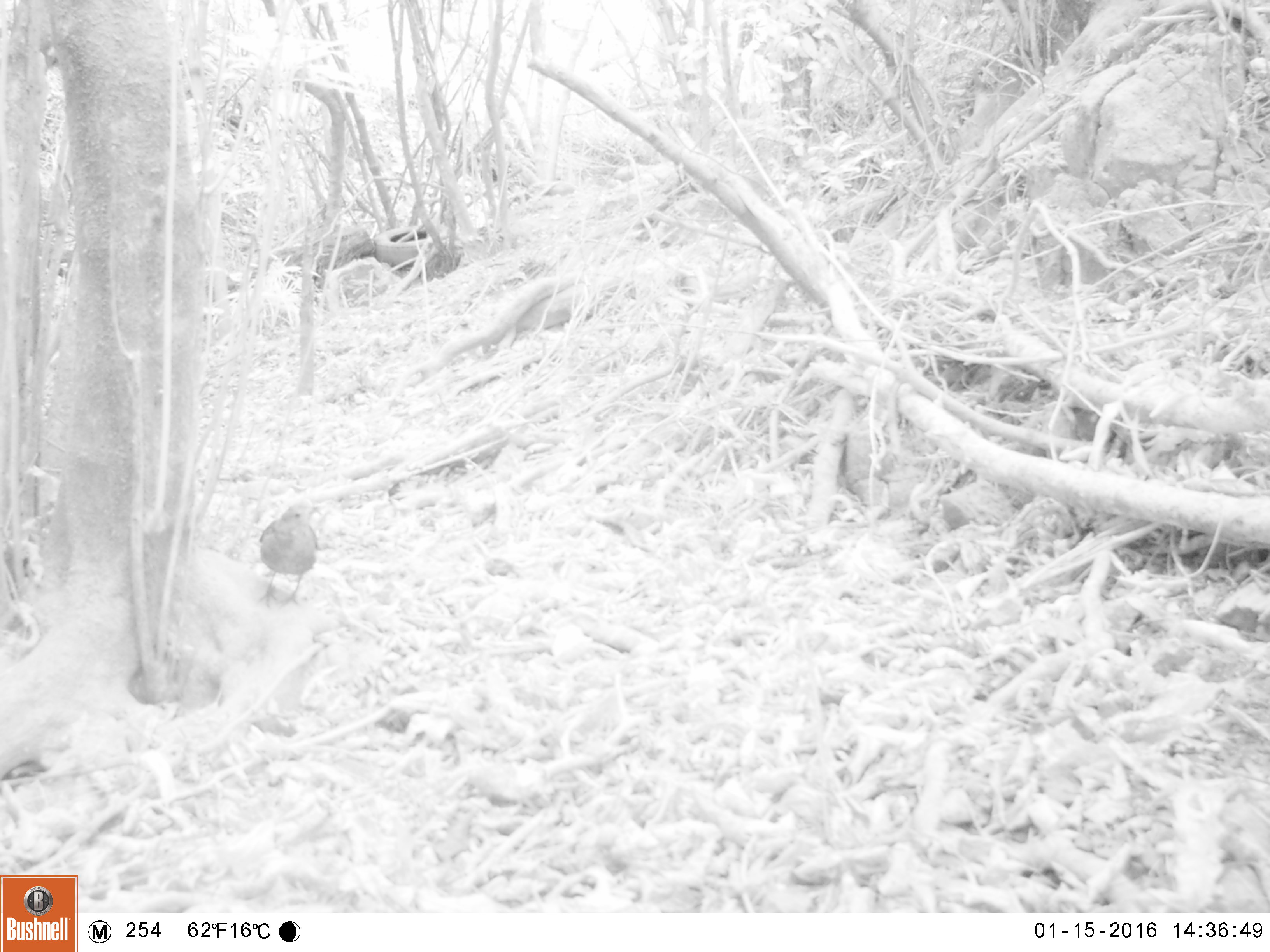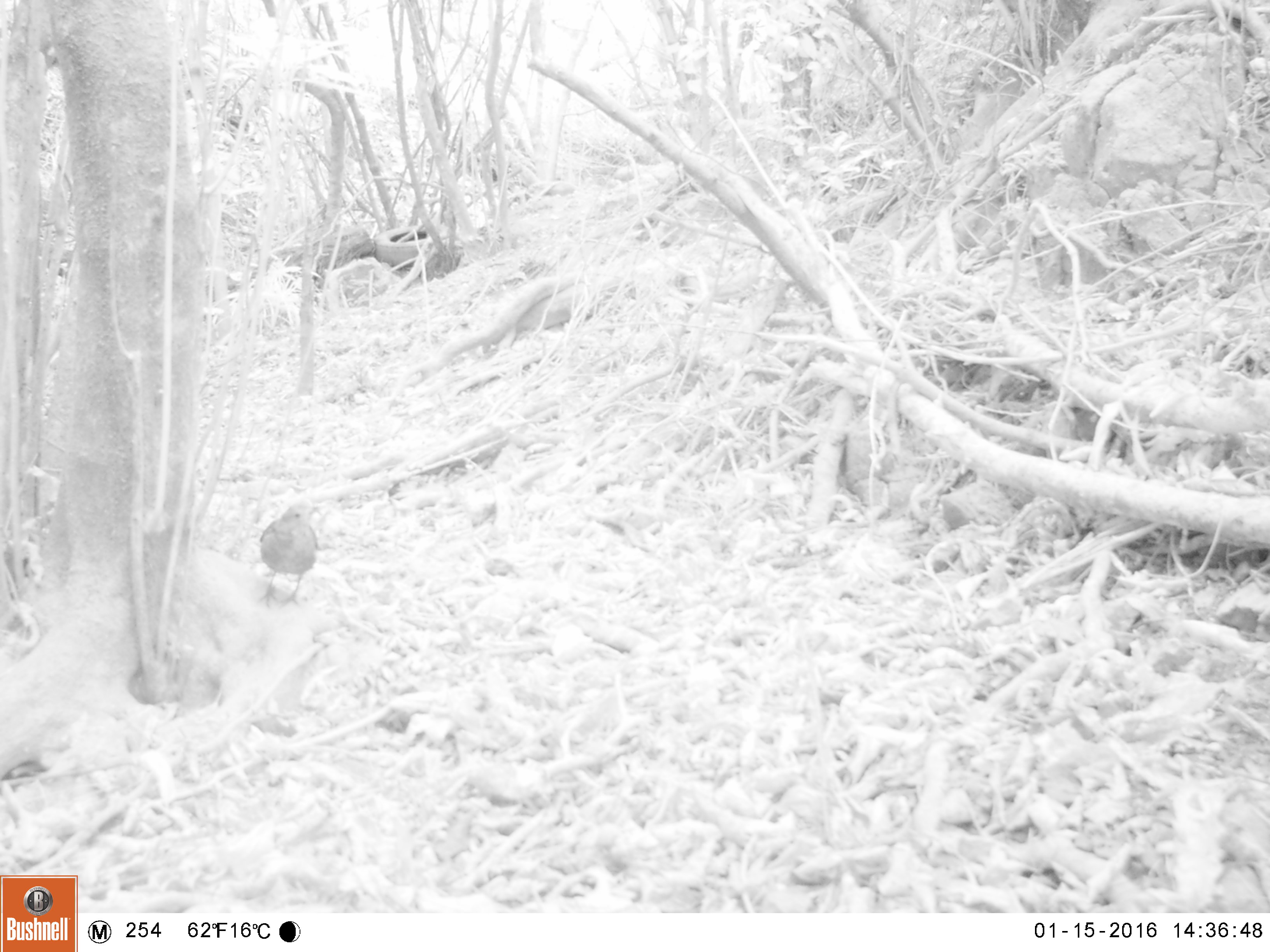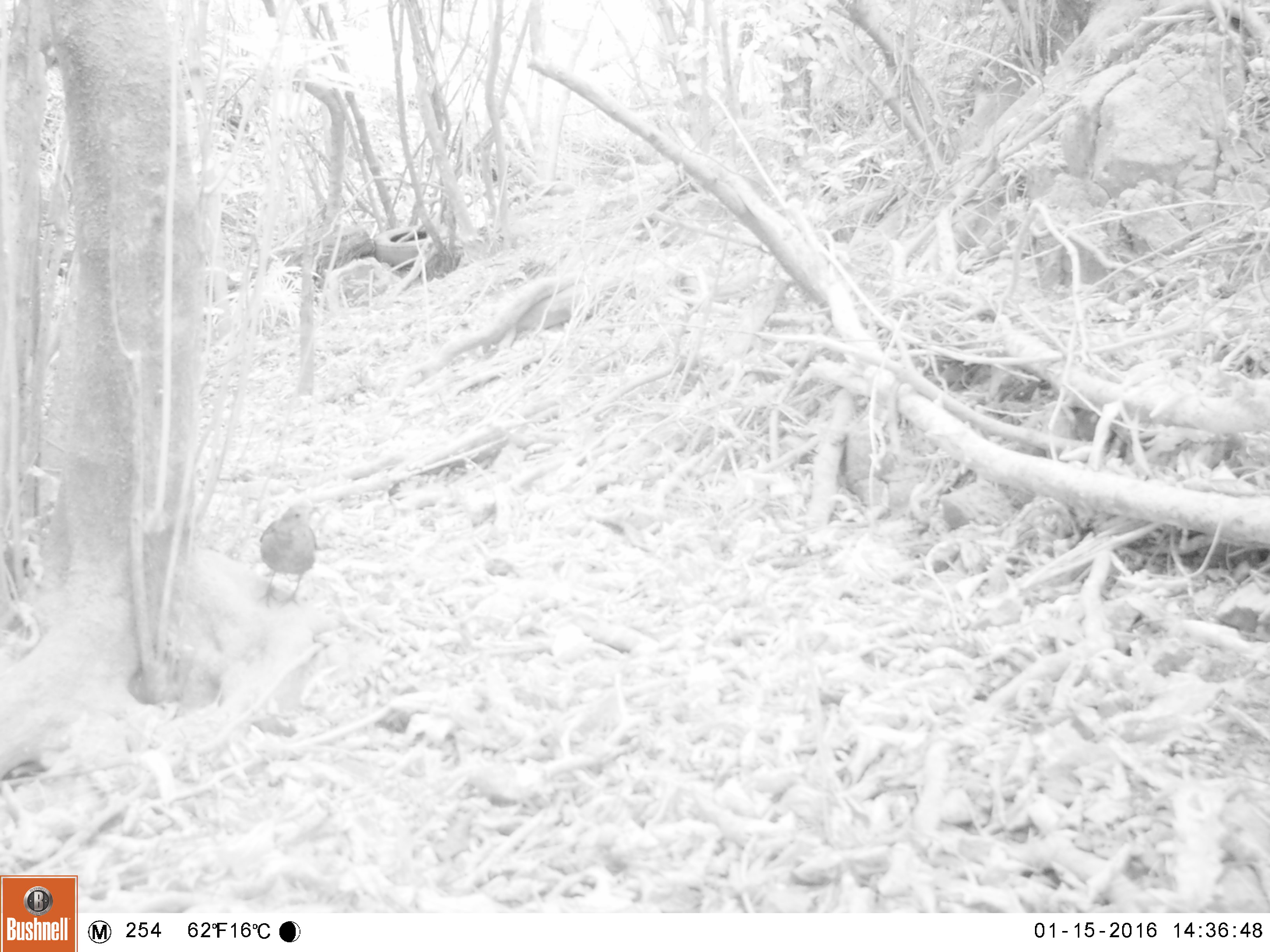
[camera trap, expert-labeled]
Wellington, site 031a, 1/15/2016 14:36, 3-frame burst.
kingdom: Animalia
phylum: Chordata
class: Aves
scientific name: Aves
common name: bird